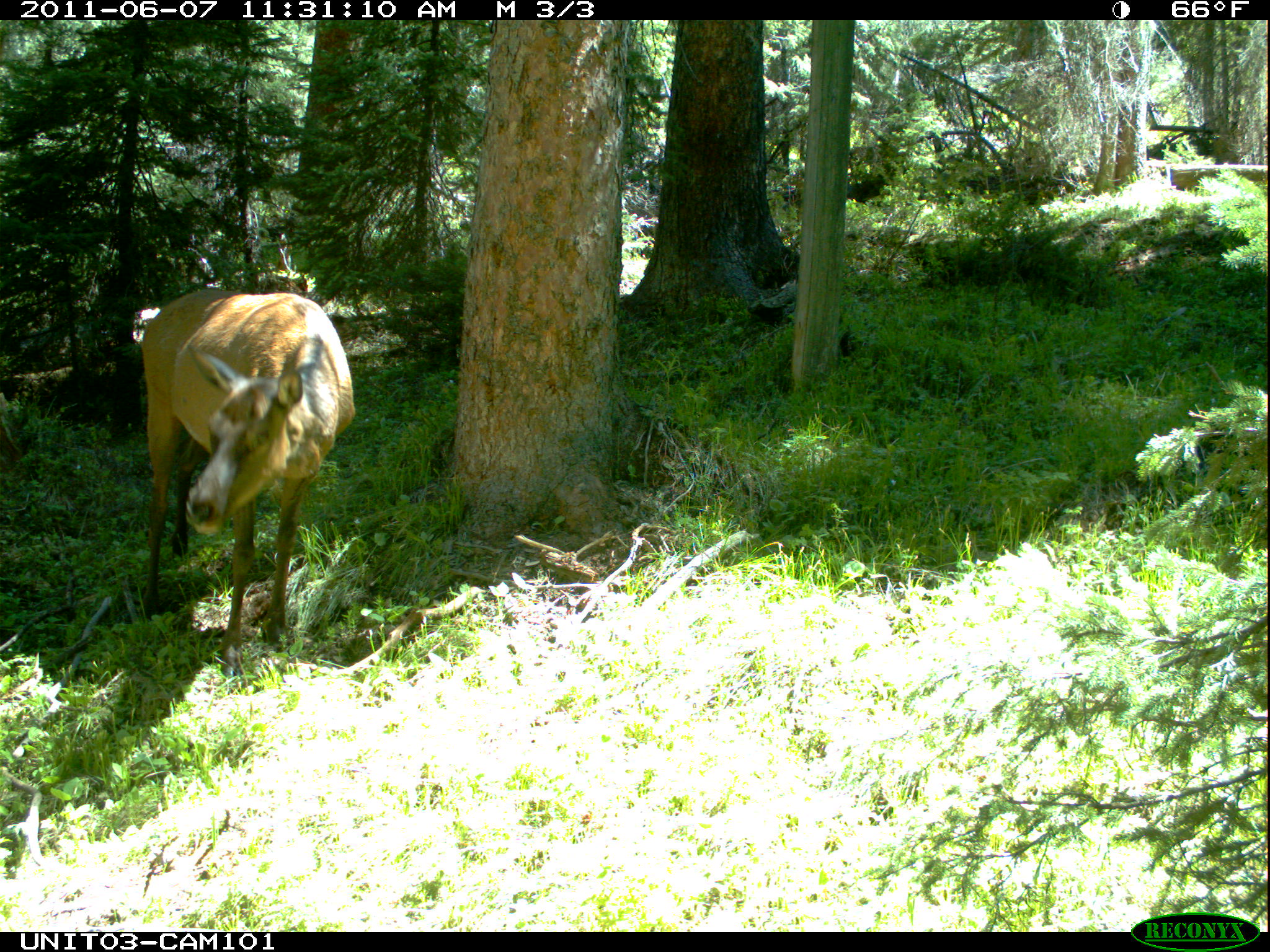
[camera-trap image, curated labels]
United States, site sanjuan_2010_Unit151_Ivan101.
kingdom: Animalia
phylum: Chordata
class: Mammalia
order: Artiodactyla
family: Cervidae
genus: Cervus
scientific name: Cervus elaphus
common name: red deer